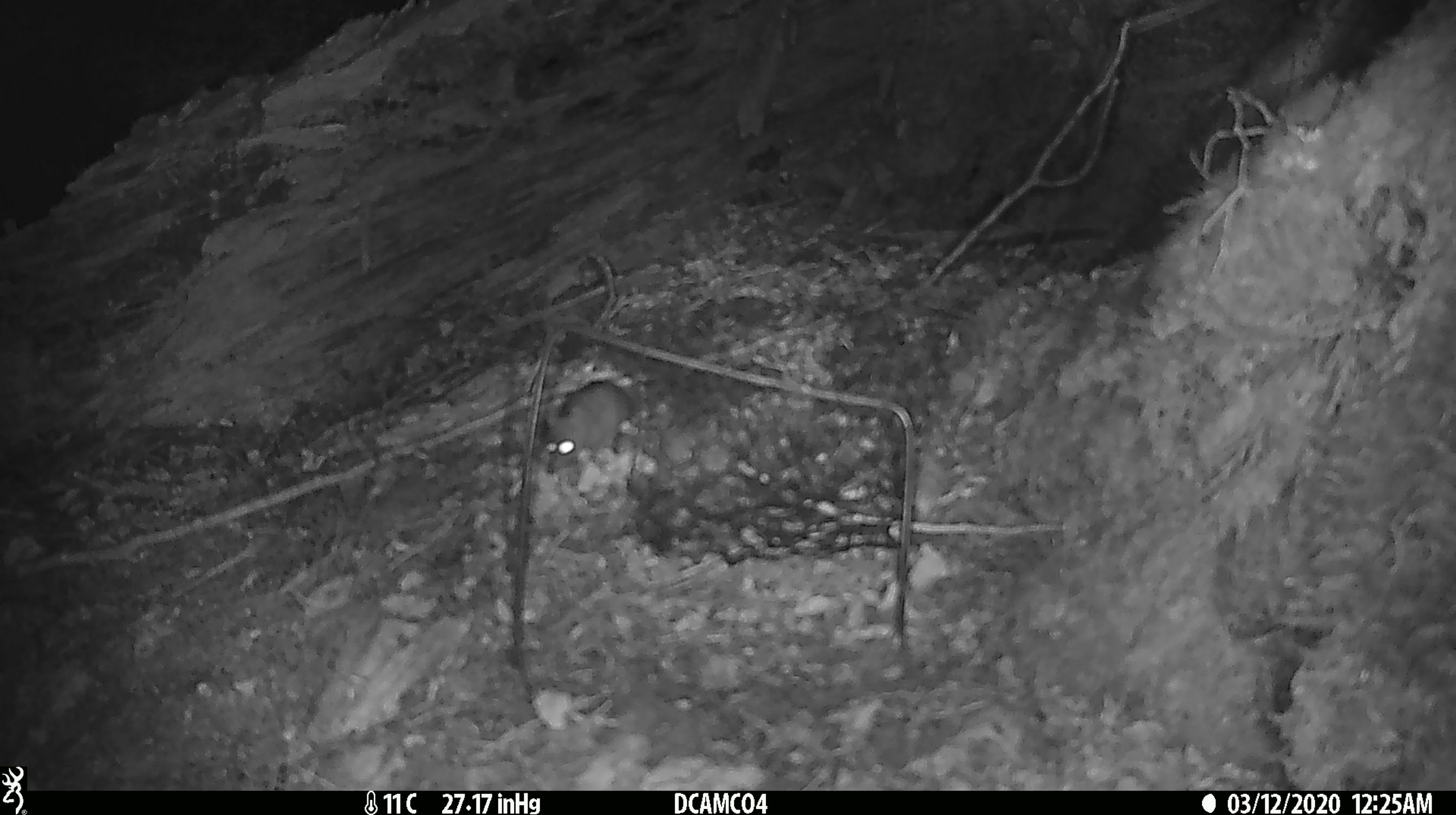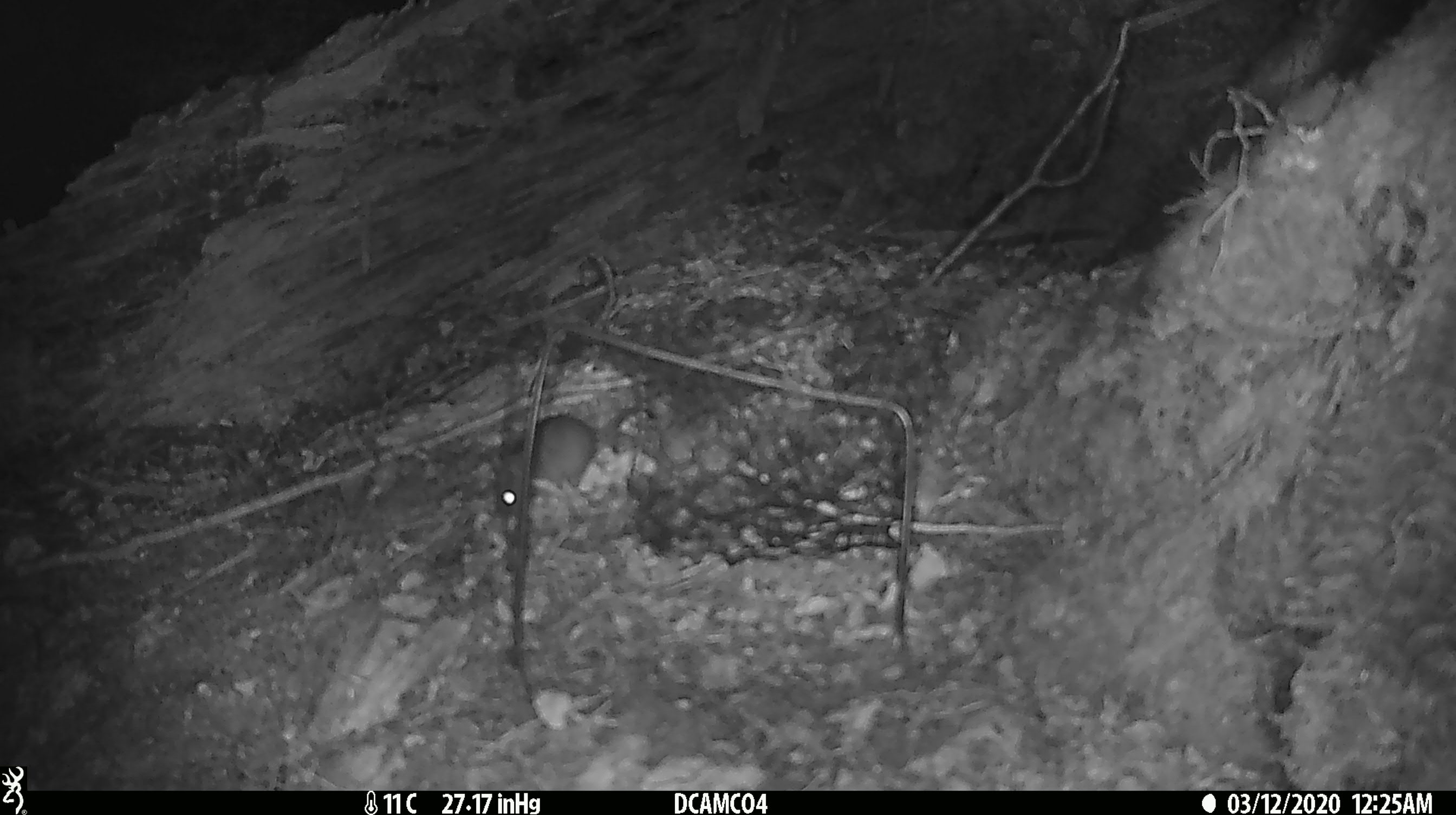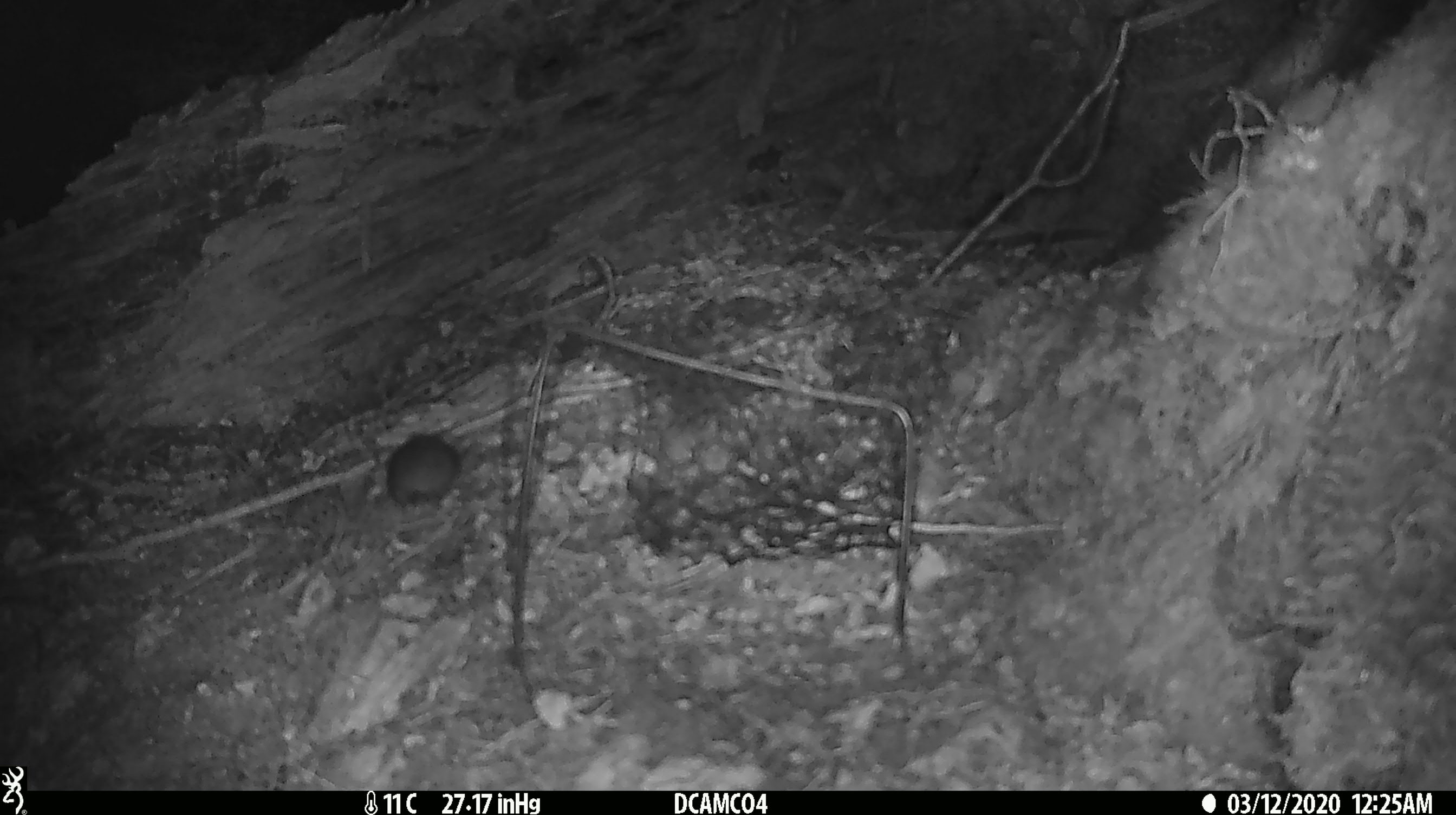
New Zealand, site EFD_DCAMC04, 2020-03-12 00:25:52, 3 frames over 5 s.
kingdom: Animalia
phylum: Chordata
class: Mammalia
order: Rodentia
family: Muridae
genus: Mus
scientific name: Mus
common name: mouse